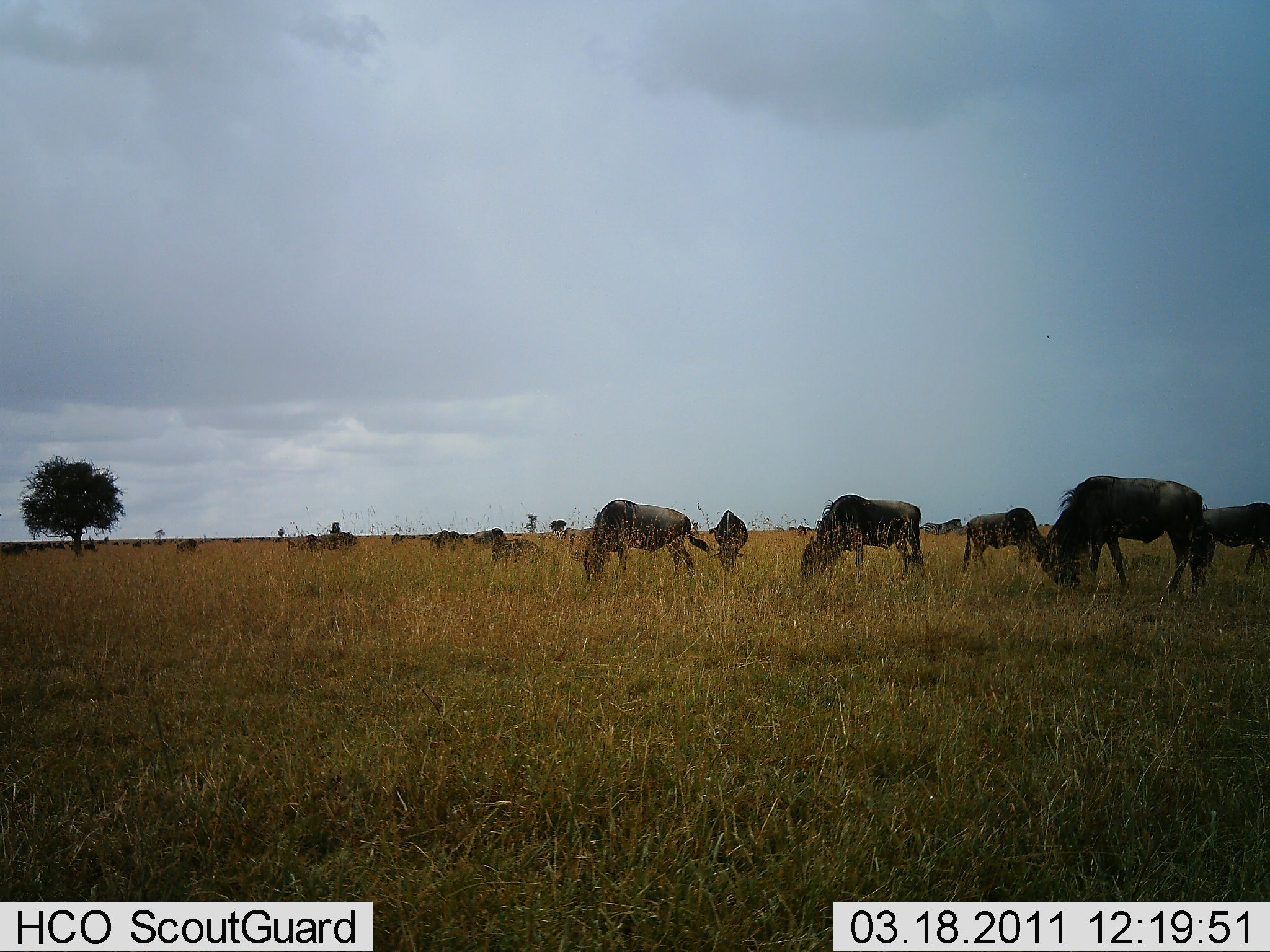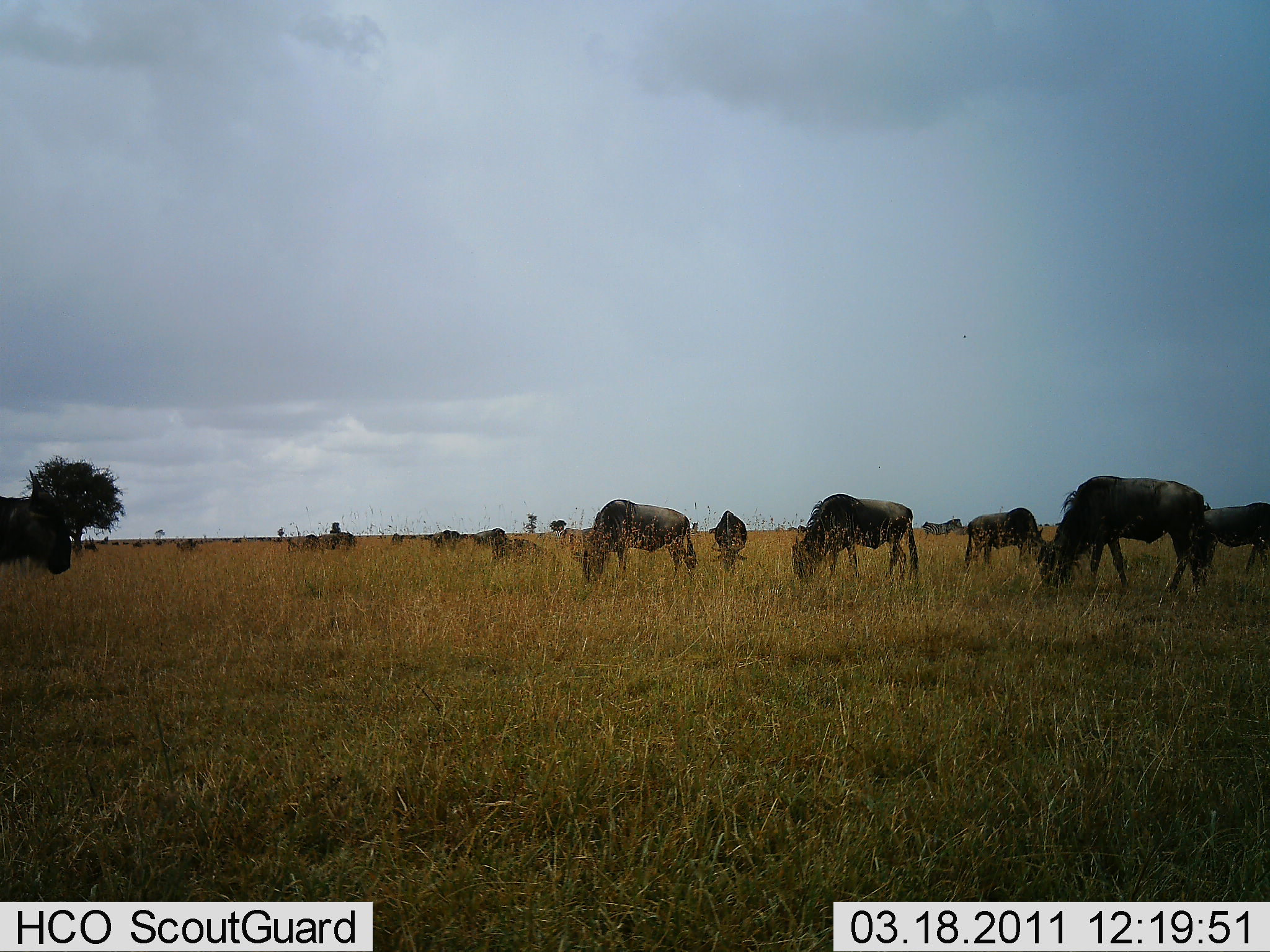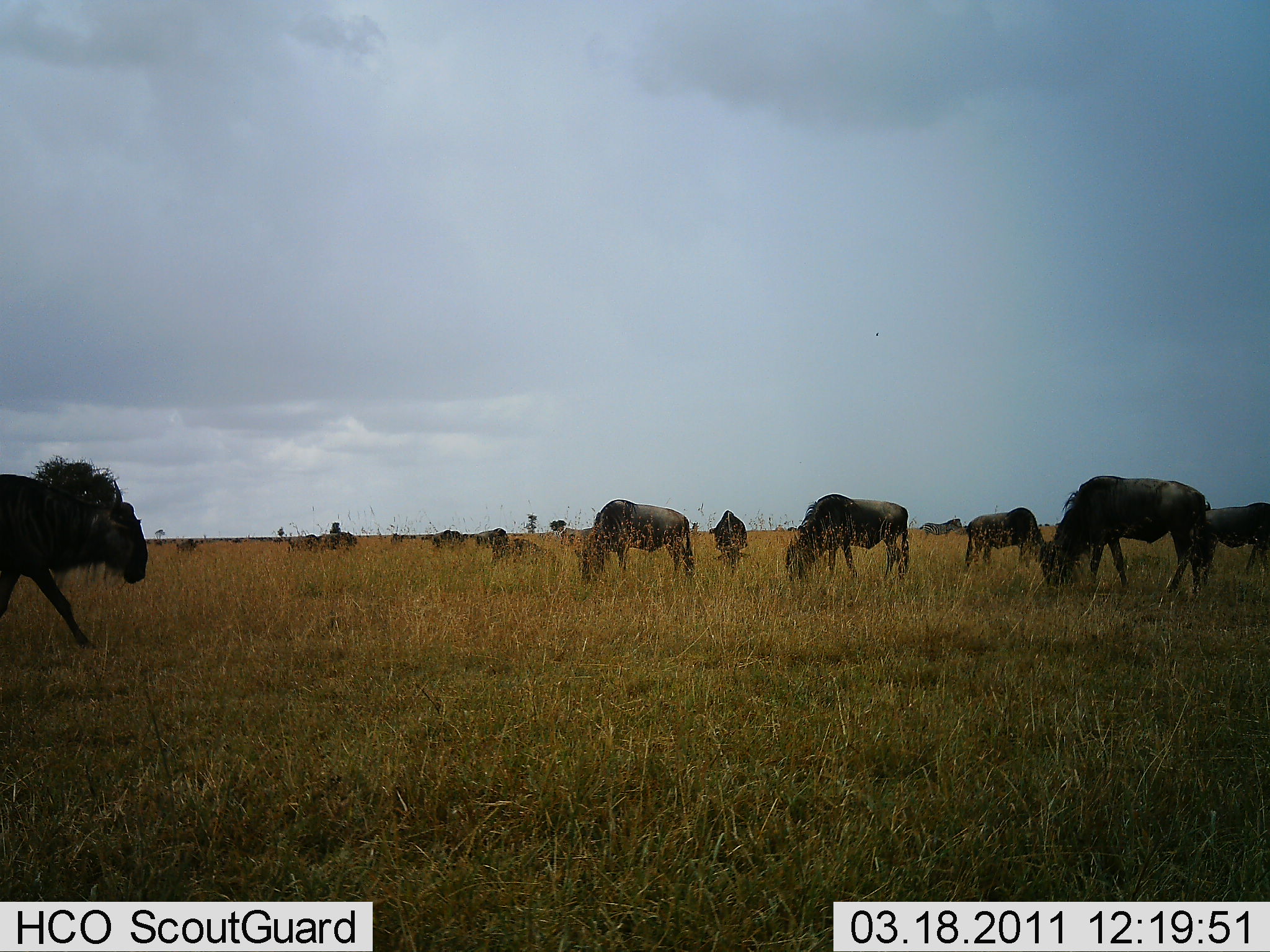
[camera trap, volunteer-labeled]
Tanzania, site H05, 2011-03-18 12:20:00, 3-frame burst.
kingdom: Animalia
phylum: Chordata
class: Mammalia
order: Artiodactyla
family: Bovidae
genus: Connochaetes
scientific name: Connochaetes taurinus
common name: blue wildebeest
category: wildebeest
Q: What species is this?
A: Wildebeest (blue wildebeest) (Connochaetes taurinus).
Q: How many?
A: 11-50.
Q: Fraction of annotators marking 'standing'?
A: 42%.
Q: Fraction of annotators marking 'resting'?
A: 8%.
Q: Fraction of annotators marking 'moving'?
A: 58%.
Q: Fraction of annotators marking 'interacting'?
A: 0%.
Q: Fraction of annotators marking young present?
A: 0%.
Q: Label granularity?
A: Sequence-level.